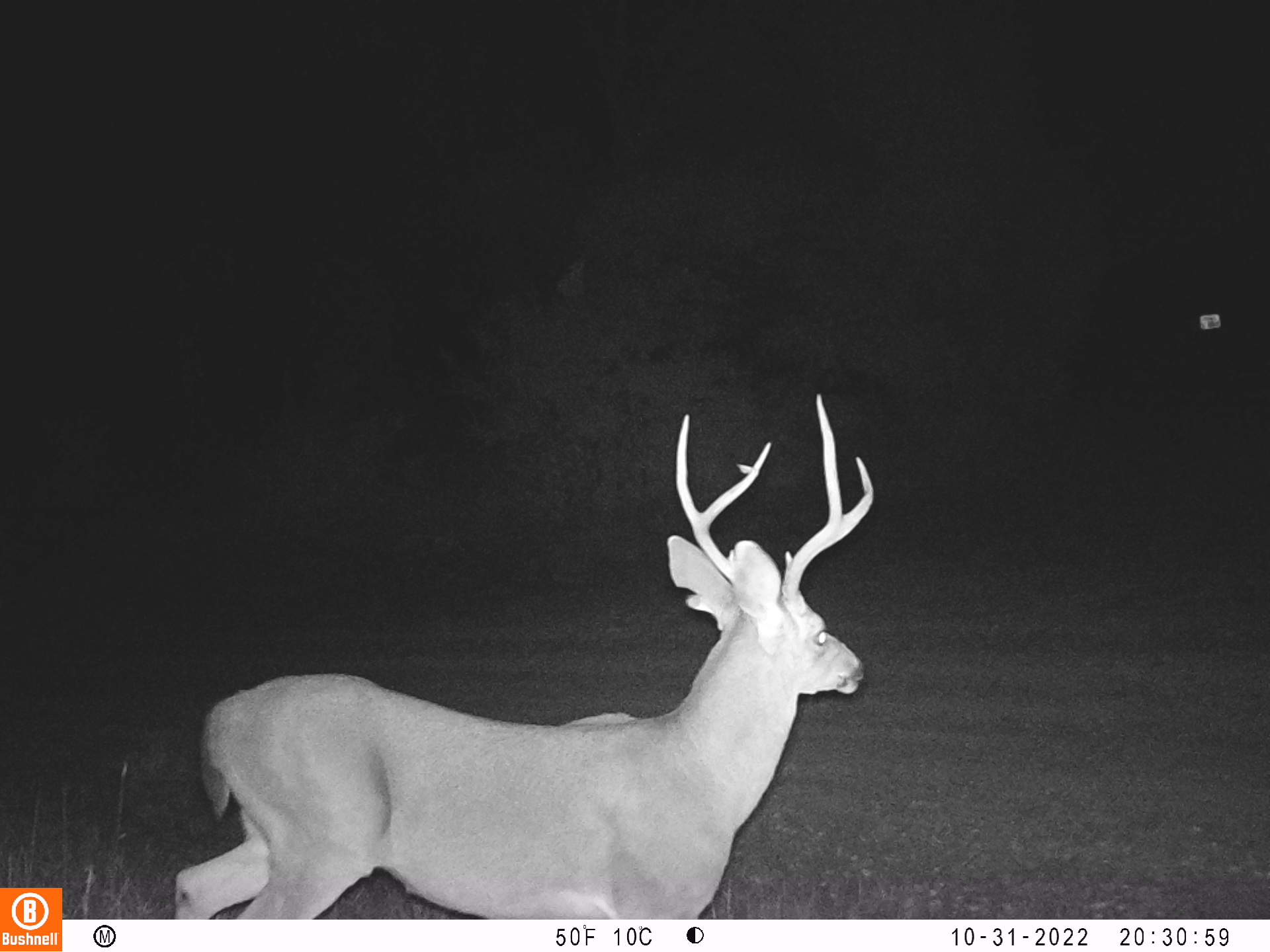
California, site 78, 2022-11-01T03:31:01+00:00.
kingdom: Animalia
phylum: Chordata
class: Mammalia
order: Artiodactyla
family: Cervidae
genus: Odocoileus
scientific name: Odocoileus hemionus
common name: mule deer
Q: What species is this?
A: Mule deer (Odocoileus hemionus).